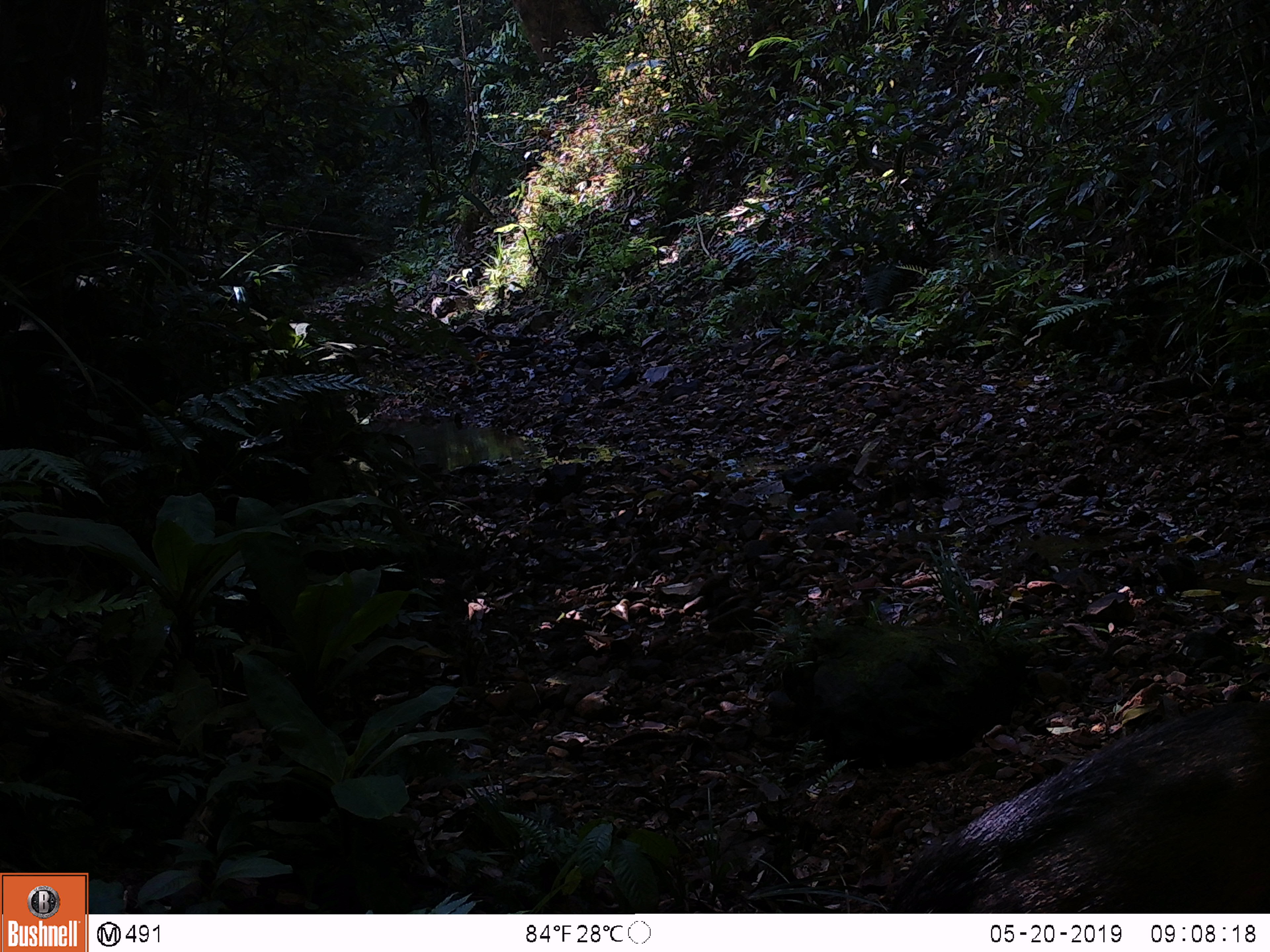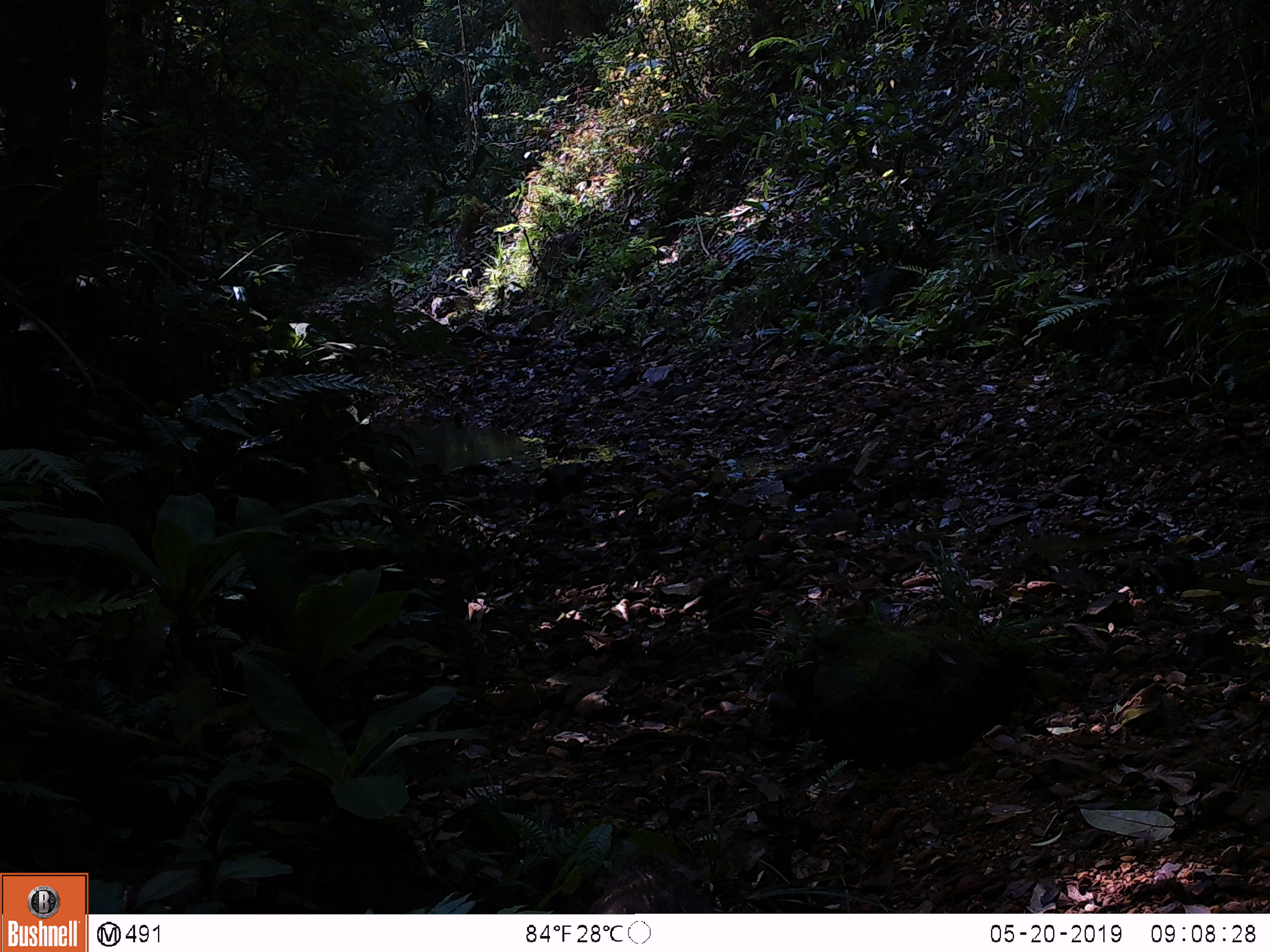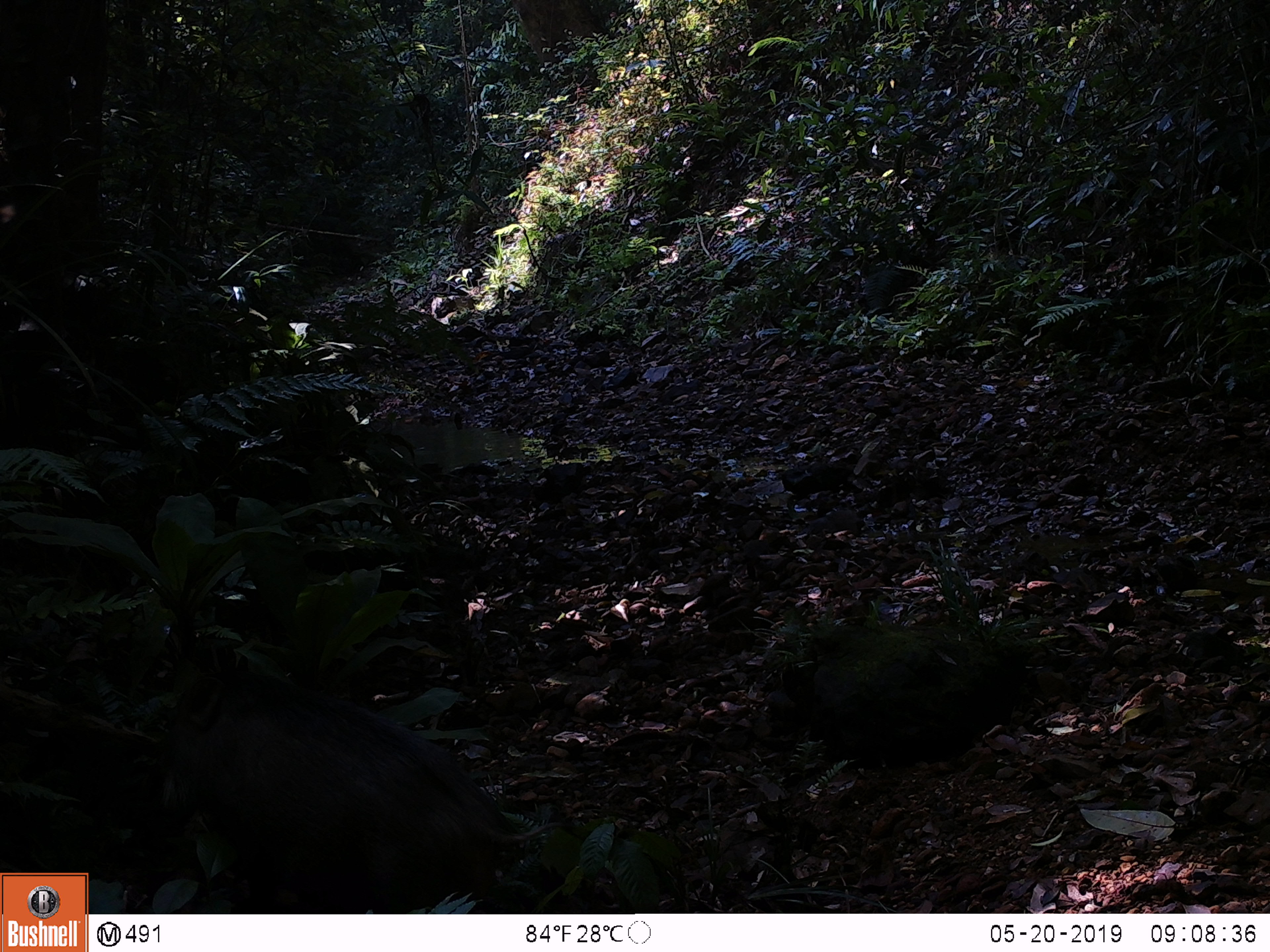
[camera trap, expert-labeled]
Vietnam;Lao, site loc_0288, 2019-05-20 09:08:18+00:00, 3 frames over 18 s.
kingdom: Animalia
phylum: Chordata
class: Mammalia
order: Artiodactyla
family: Suidae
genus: Sus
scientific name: Sus scrofa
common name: eurasian wild pig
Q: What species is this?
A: Eurasian wild pig (Sus scrofa).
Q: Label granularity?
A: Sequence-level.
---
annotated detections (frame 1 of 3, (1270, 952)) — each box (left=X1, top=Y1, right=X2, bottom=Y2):
eurasian wild pig: (left=888, top=700, right=1270, bottom=913)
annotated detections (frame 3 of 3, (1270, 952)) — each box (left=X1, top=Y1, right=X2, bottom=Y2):
eurasian wild pig: (left=160, top=668, right=573, bottom=914)